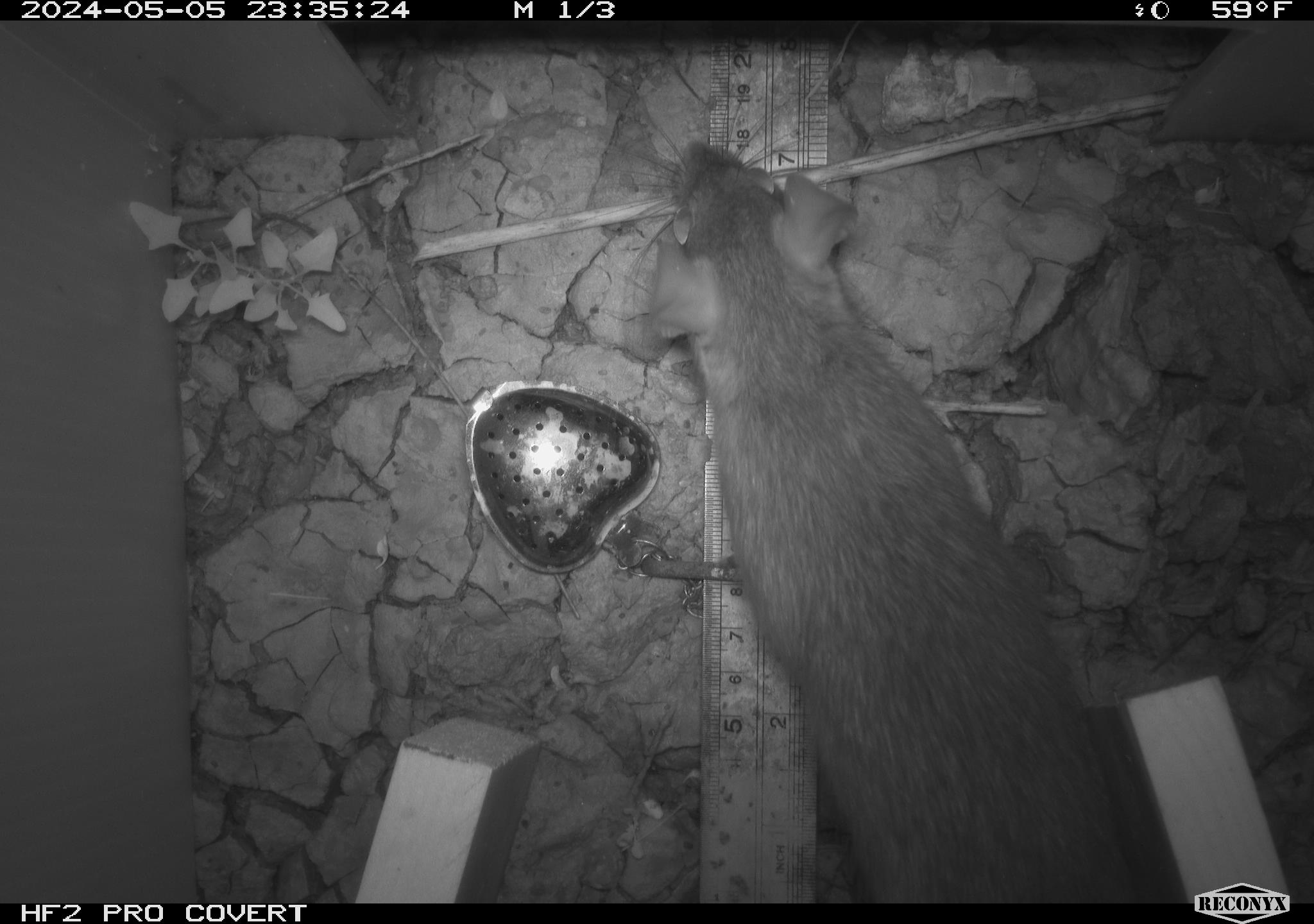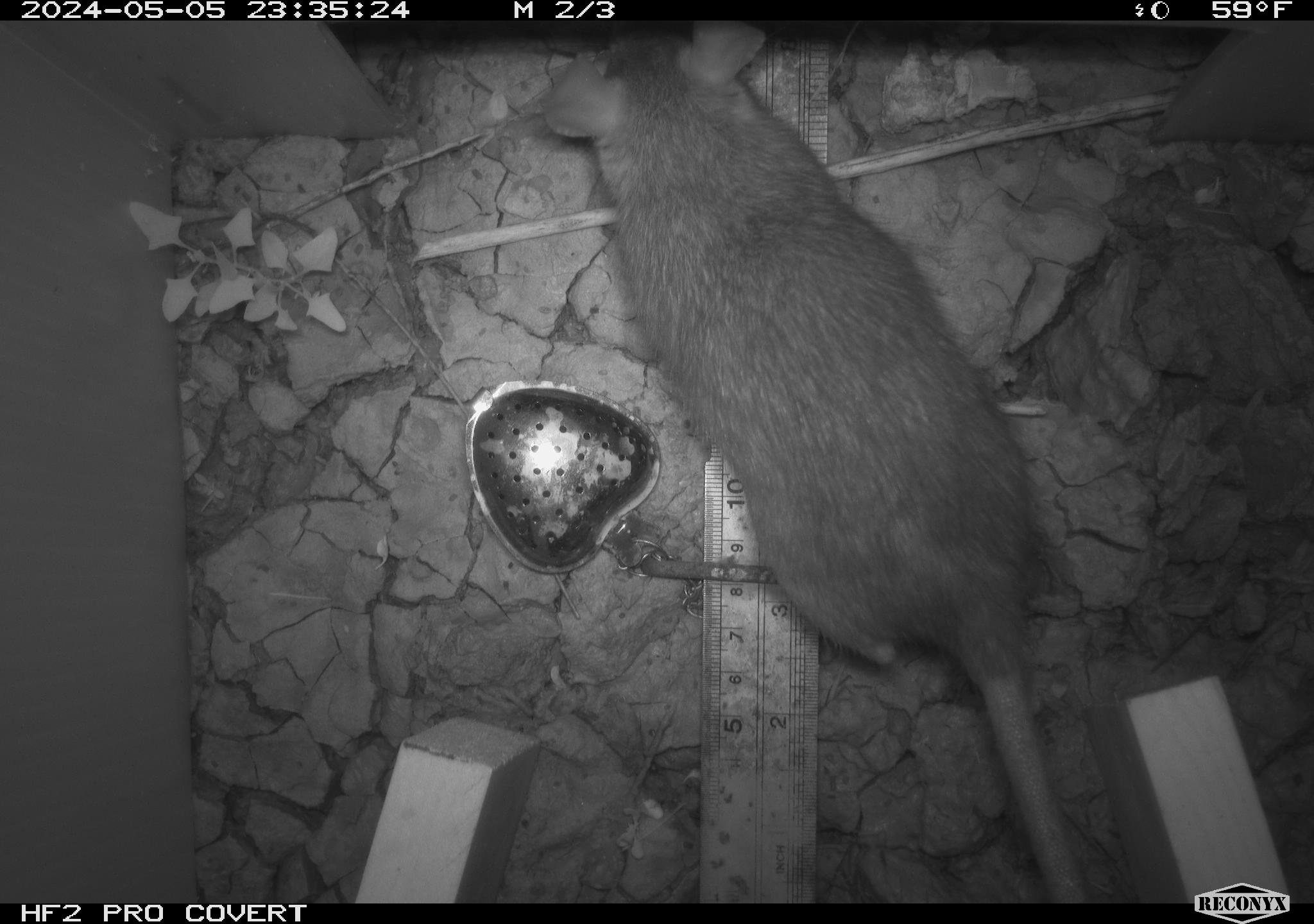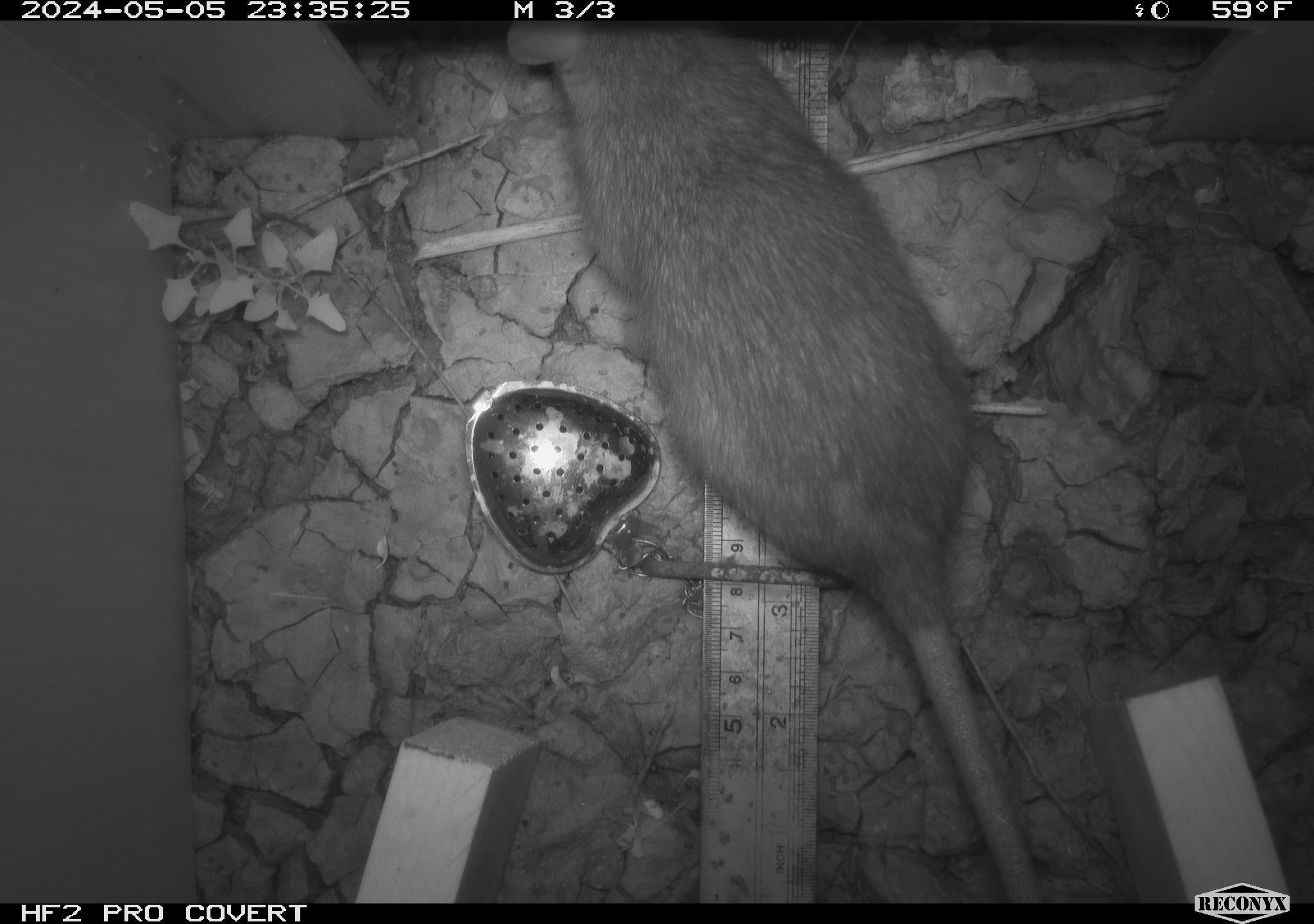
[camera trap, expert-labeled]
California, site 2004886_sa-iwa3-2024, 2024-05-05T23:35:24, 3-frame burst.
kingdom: Animalia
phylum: Chordata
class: Mammalia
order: Rodentia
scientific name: Rodentia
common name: woodrat or rat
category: woodrat or rat species